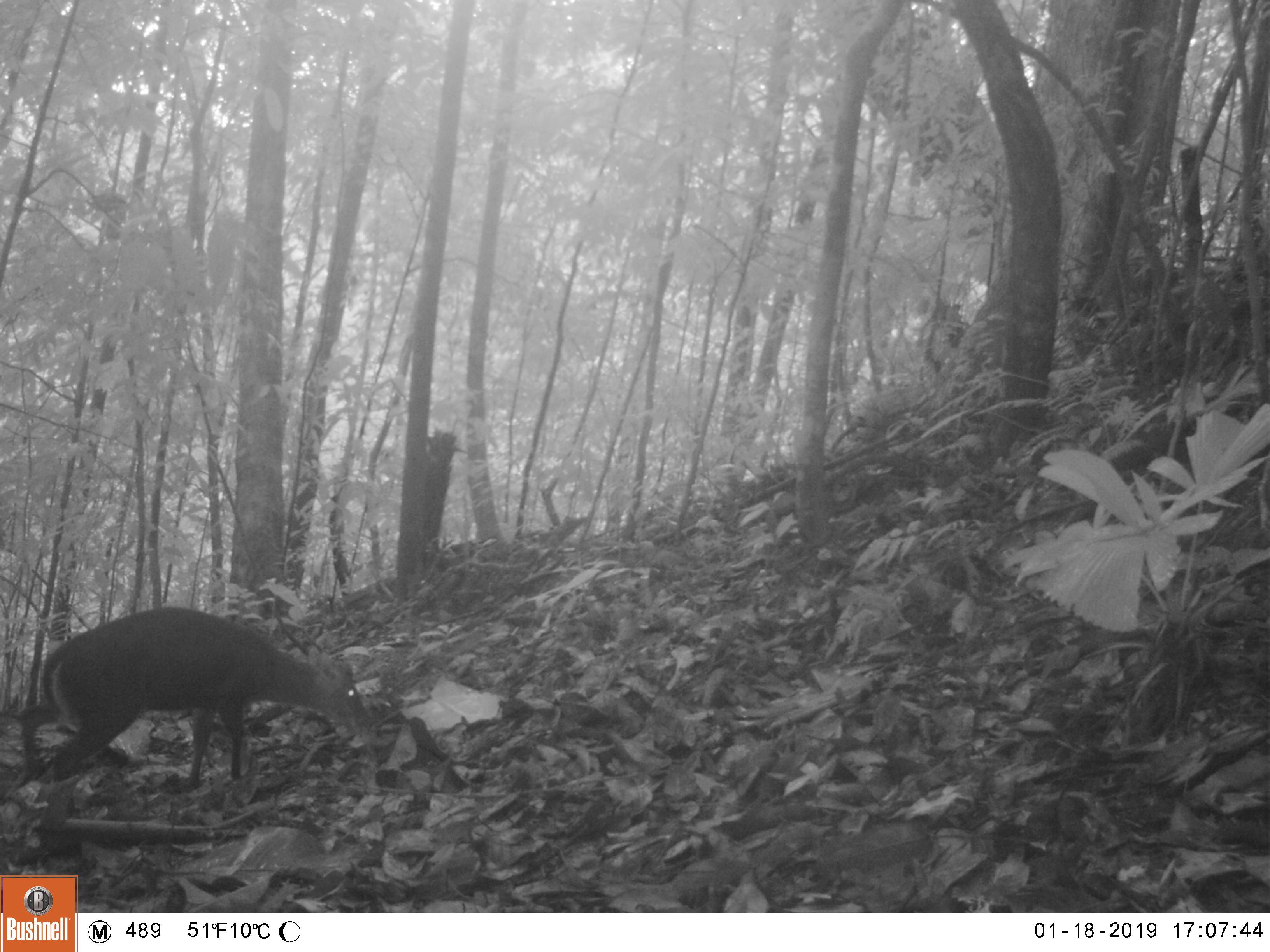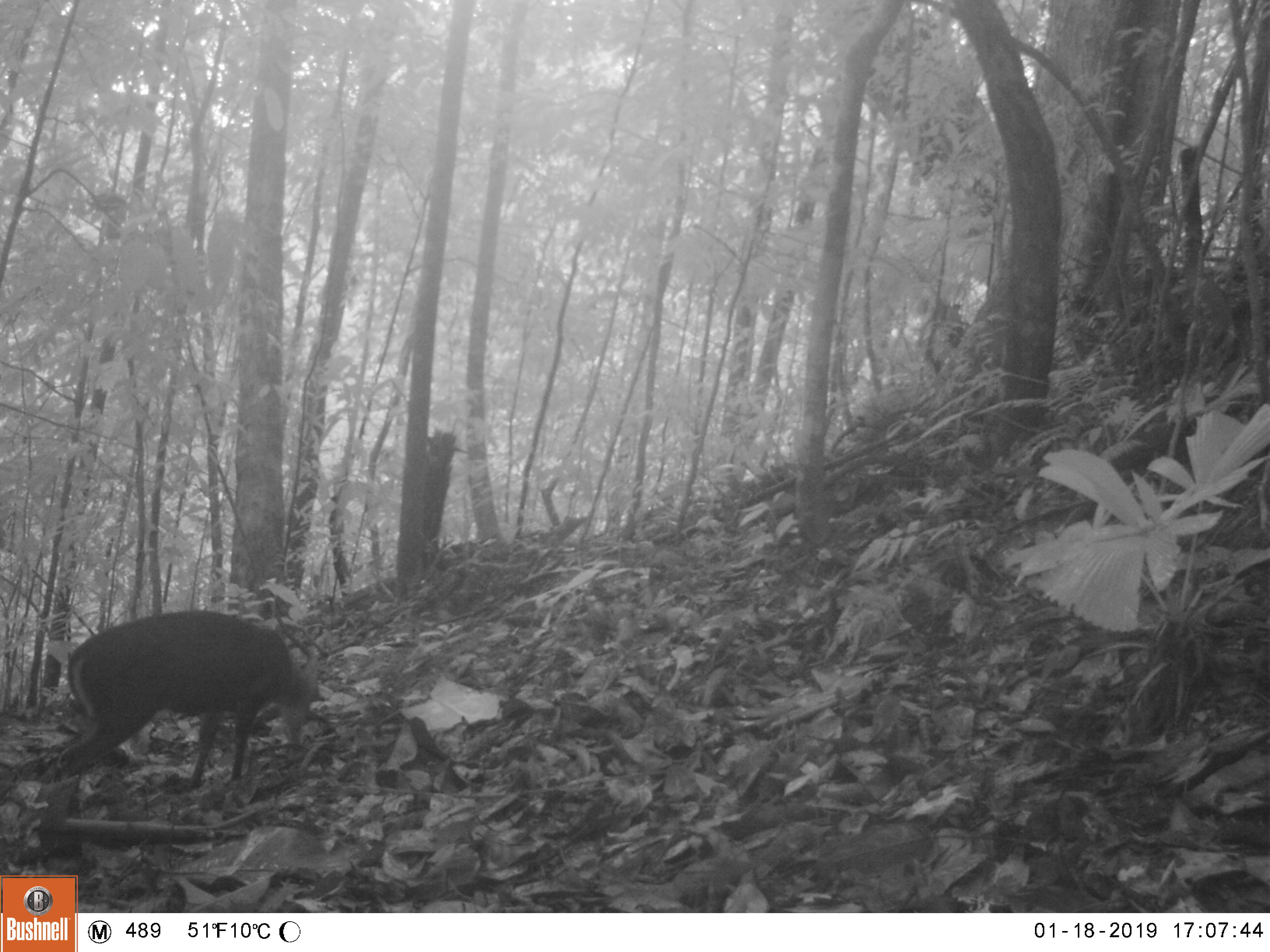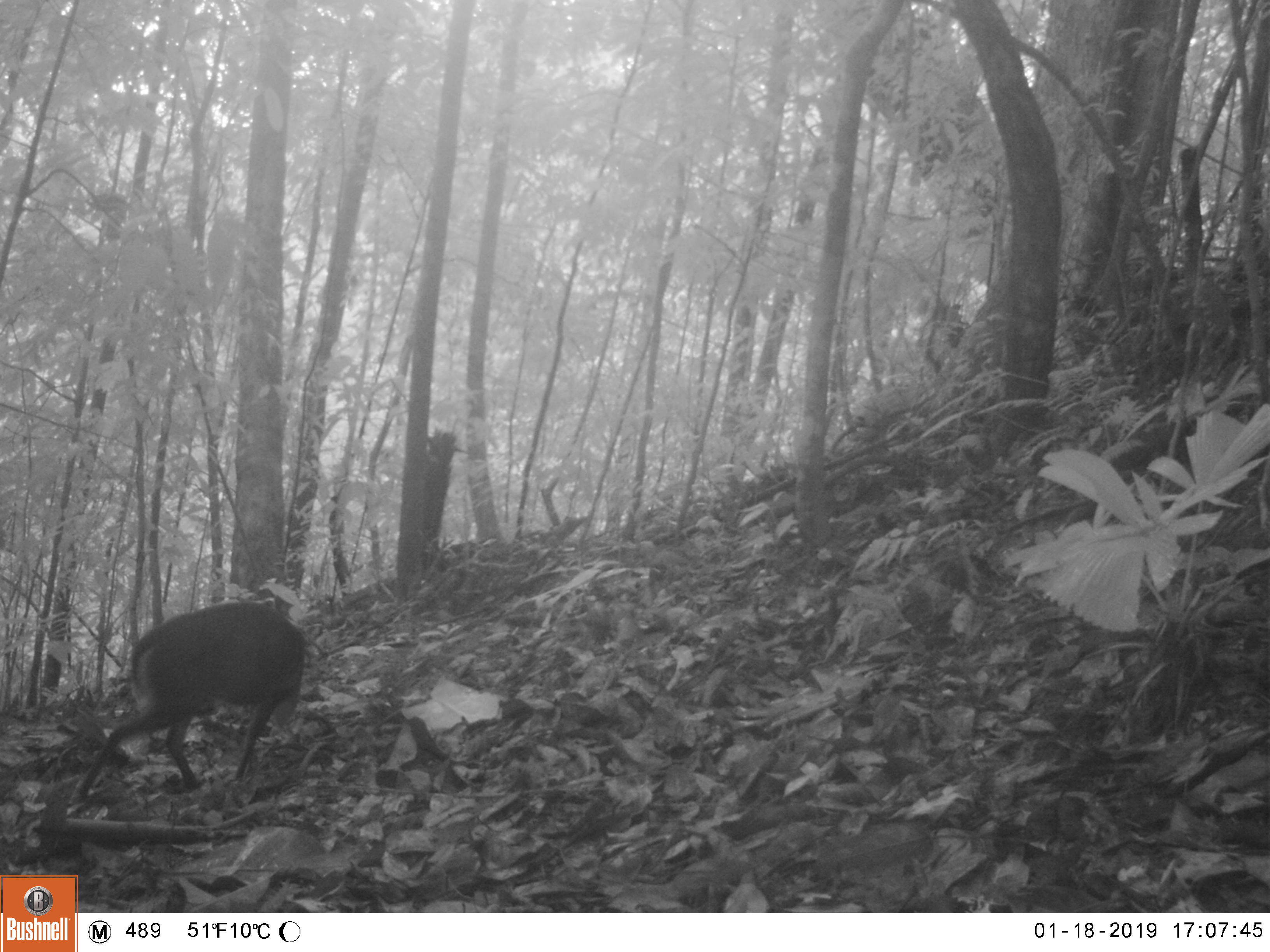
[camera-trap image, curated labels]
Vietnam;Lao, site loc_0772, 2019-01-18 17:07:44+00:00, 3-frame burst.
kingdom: Animalia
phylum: Chordata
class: Mammalia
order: Artiodactyla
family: Cervidae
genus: Muntiacus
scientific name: Muntiacus rooseveltorum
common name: roosevelt's muntjac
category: roosevelts muntjac group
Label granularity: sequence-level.